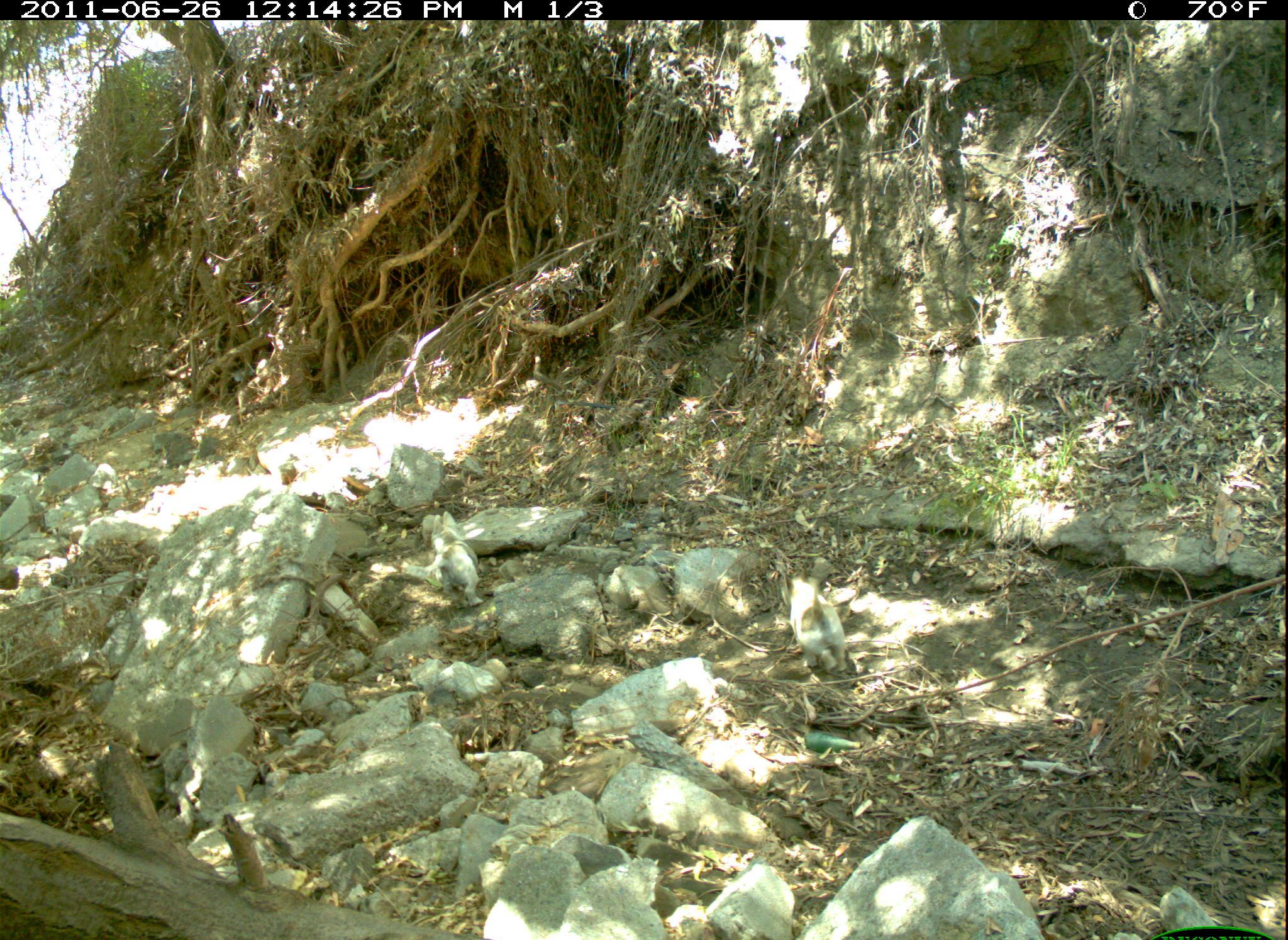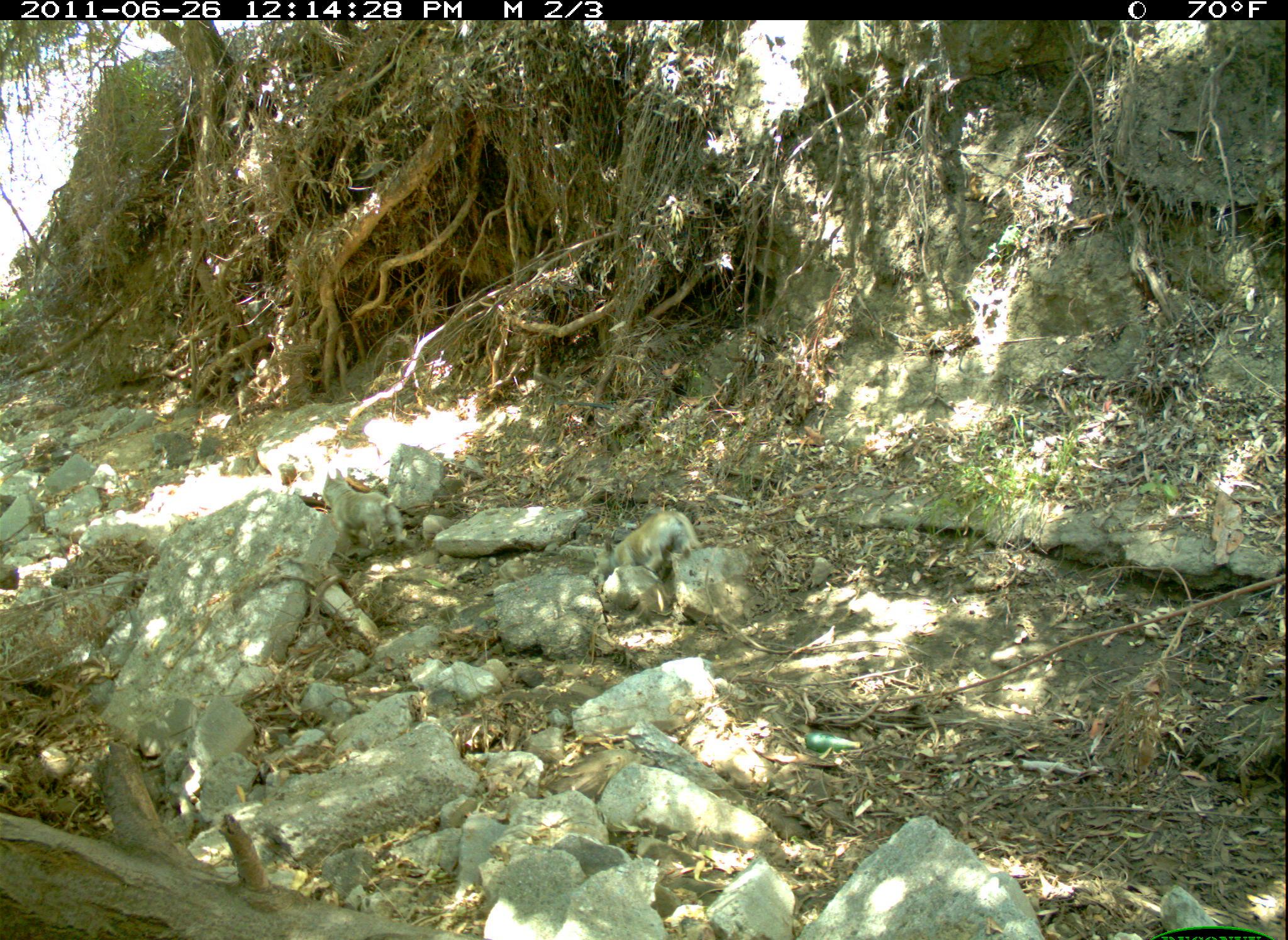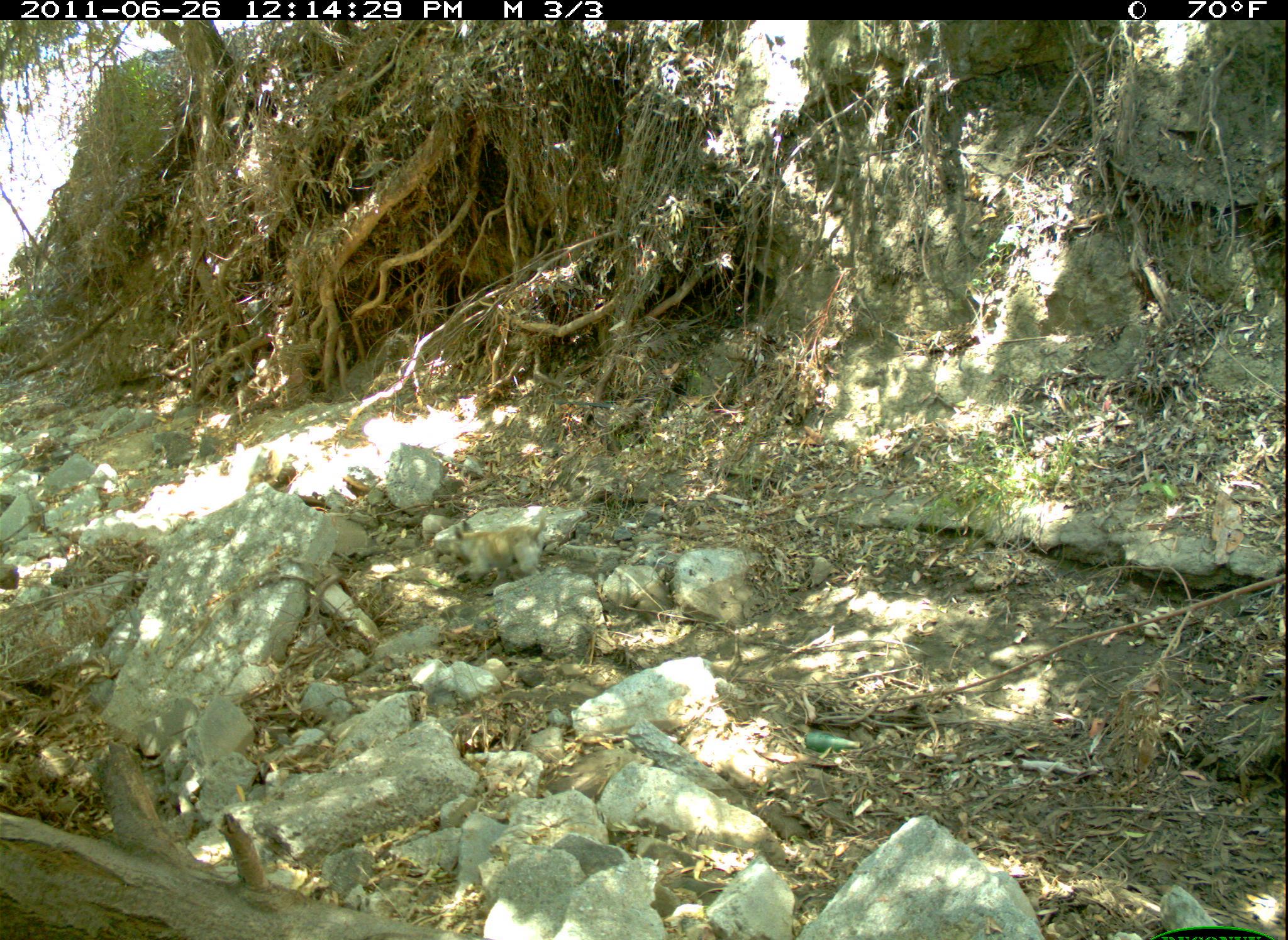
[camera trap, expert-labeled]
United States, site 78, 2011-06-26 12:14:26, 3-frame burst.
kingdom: Animalia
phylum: Chordata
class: Mammalia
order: Carnivora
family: Canidae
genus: Canis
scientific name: Canis familiaris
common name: domestic dog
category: dog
Dog (domestic dog) (Canis familiaris).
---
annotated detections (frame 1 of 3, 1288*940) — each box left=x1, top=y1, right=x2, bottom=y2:
dog: left=762, top=543, right=874, bottom=696; left=423, top=503, right=485, bottom=614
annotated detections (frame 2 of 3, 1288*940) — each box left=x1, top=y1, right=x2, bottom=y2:
dog: left=566, top=498, right=755, bottom=594; left=310, top=461, right=418, bottom=559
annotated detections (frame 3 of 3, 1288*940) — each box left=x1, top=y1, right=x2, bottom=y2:
dog: left=440, top=503, right=575, bottom=604